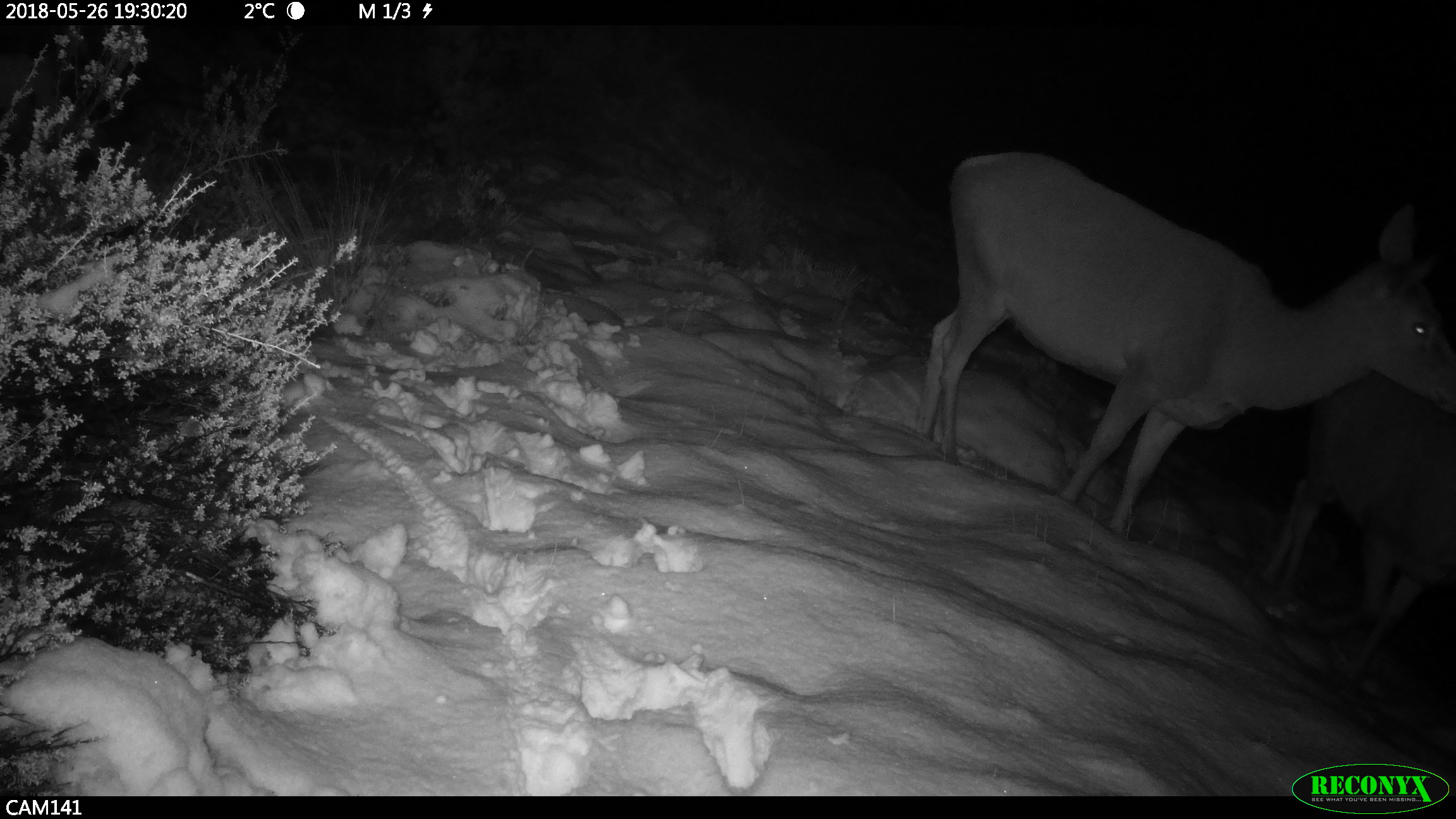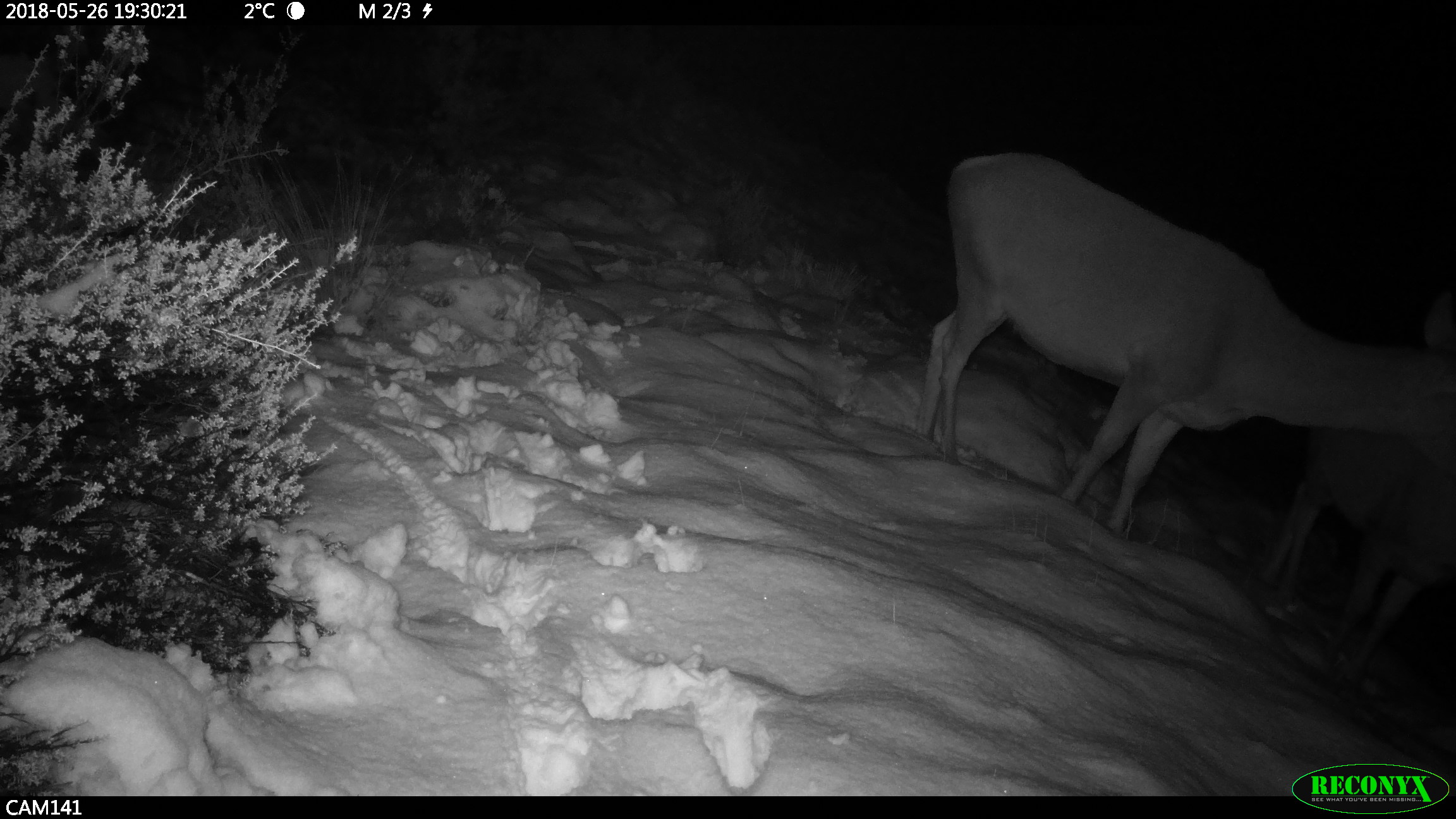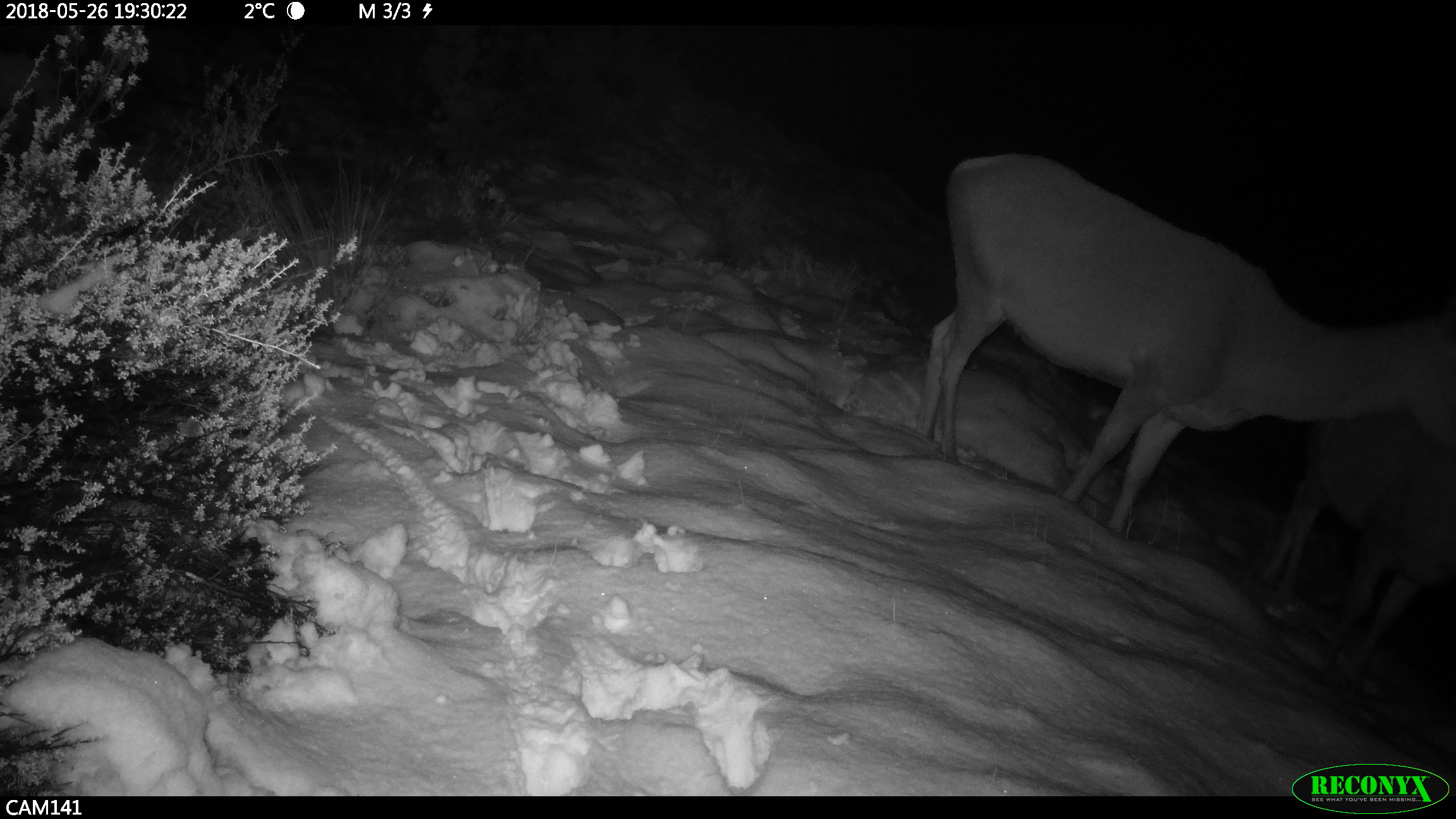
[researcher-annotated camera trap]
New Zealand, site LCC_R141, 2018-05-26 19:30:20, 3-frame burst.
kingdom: Animalia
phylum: Chordata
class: Mammalia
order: Artiodactyla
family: Cervidae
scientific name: Cervidae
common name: deer